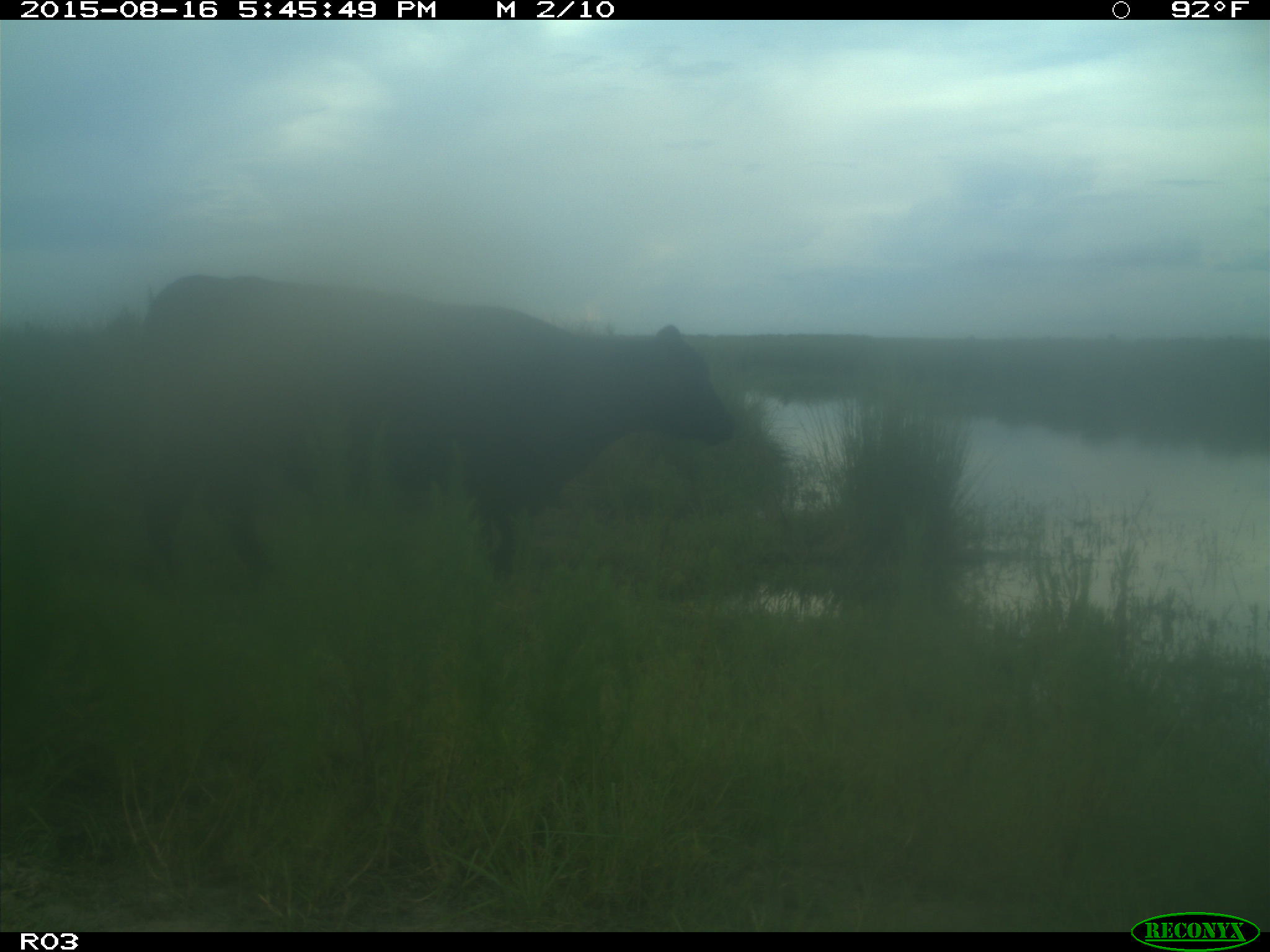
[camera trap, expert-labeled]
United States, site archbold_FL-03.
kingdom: Animalia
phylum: Chordata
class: Mammalia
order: Artiodactyla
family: Bovidae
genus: Bos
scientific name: Bos taurus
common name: domestic cow